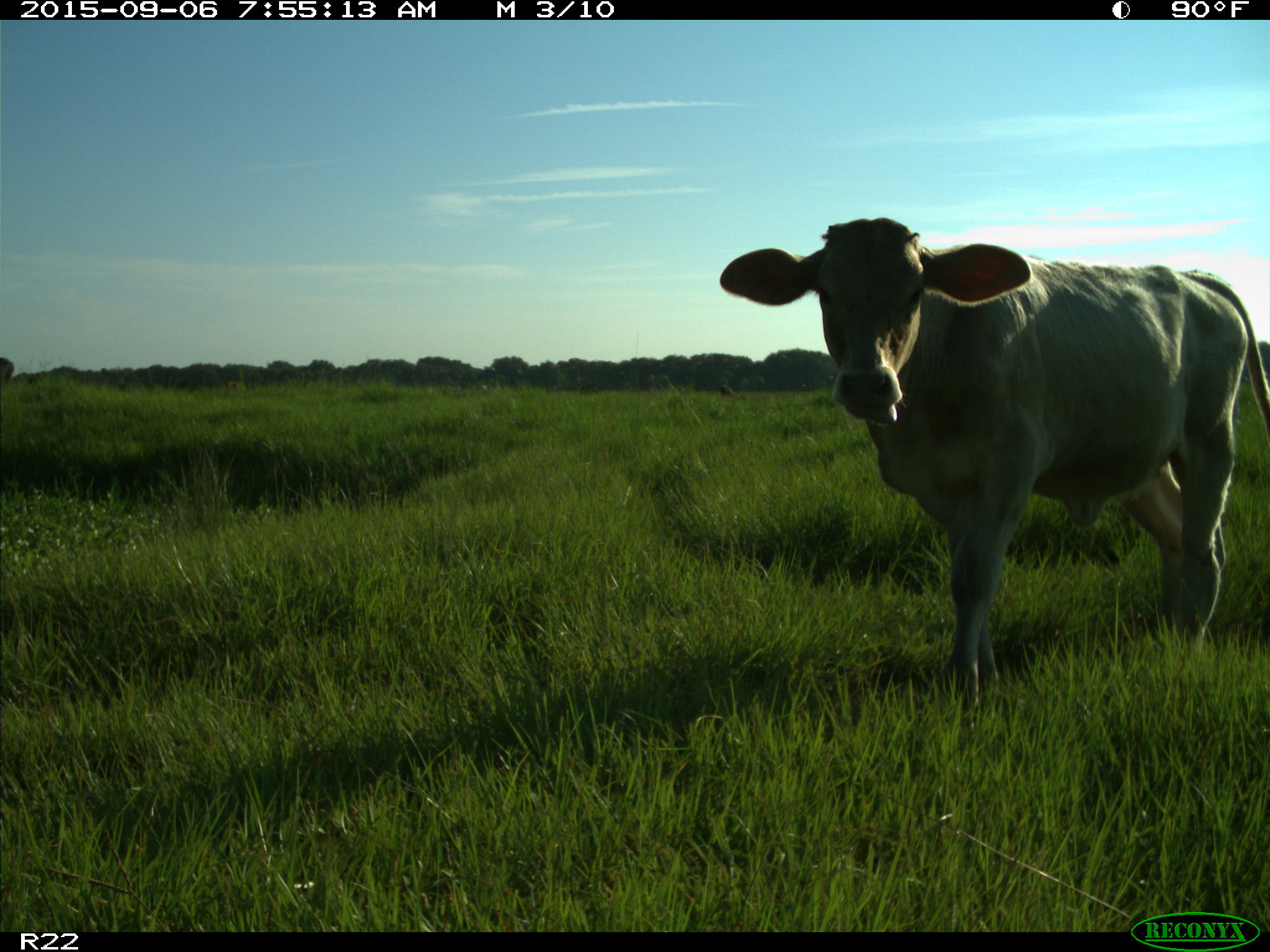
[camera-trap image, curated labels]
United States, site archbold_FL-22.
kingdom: Animalia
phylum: Chordata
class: Mammalia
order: Artiodactyla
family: Bovidae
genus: Bos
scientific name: Bos taurus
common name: domestic cow